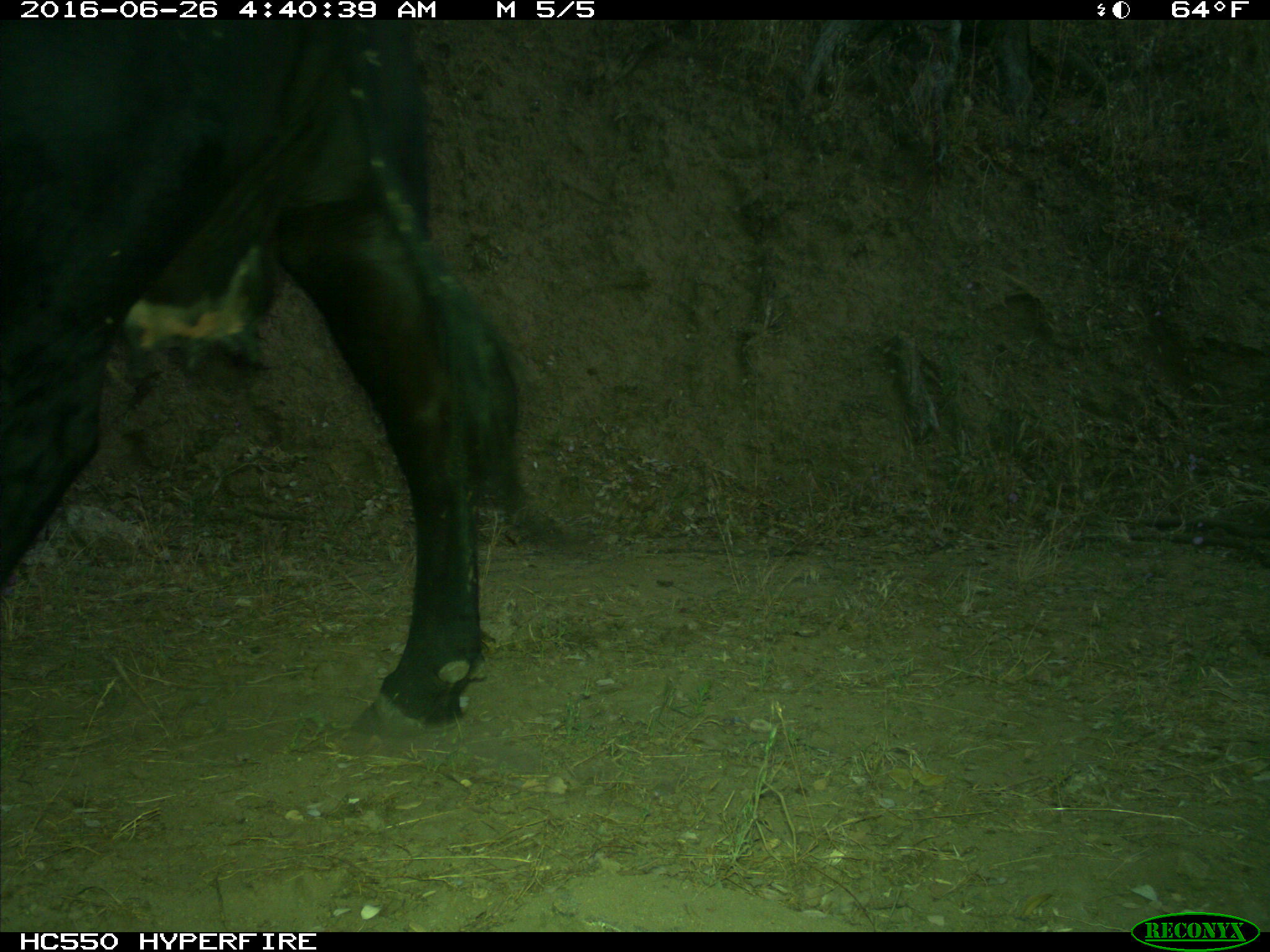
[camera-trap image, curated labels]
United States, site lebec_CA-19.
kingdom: Animalia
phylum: Chordata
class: Mammalia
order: Artiodactyla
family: Bovidae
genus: Bos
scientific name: Bos taurus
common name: domestic cow